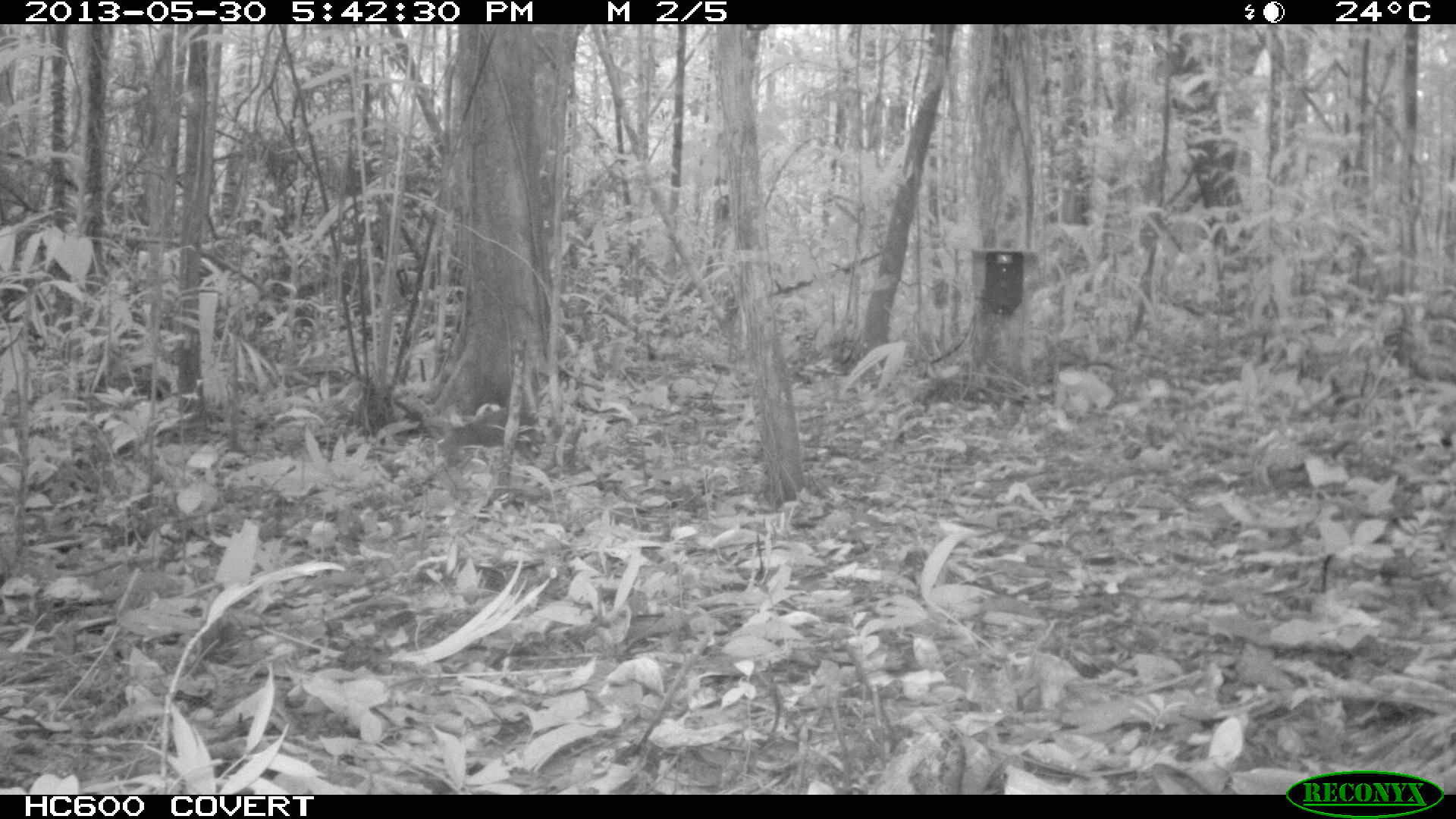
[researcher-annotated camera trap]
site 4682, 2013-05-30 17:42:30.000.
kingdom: Animalia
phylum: Chordata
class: Mammalia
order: Rodentia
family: Dasyproctidae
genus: Myoprocta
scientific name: Myoprocta pratti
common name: green acouchi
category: myoprocta pratii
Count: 1.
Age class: adult.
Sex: male.